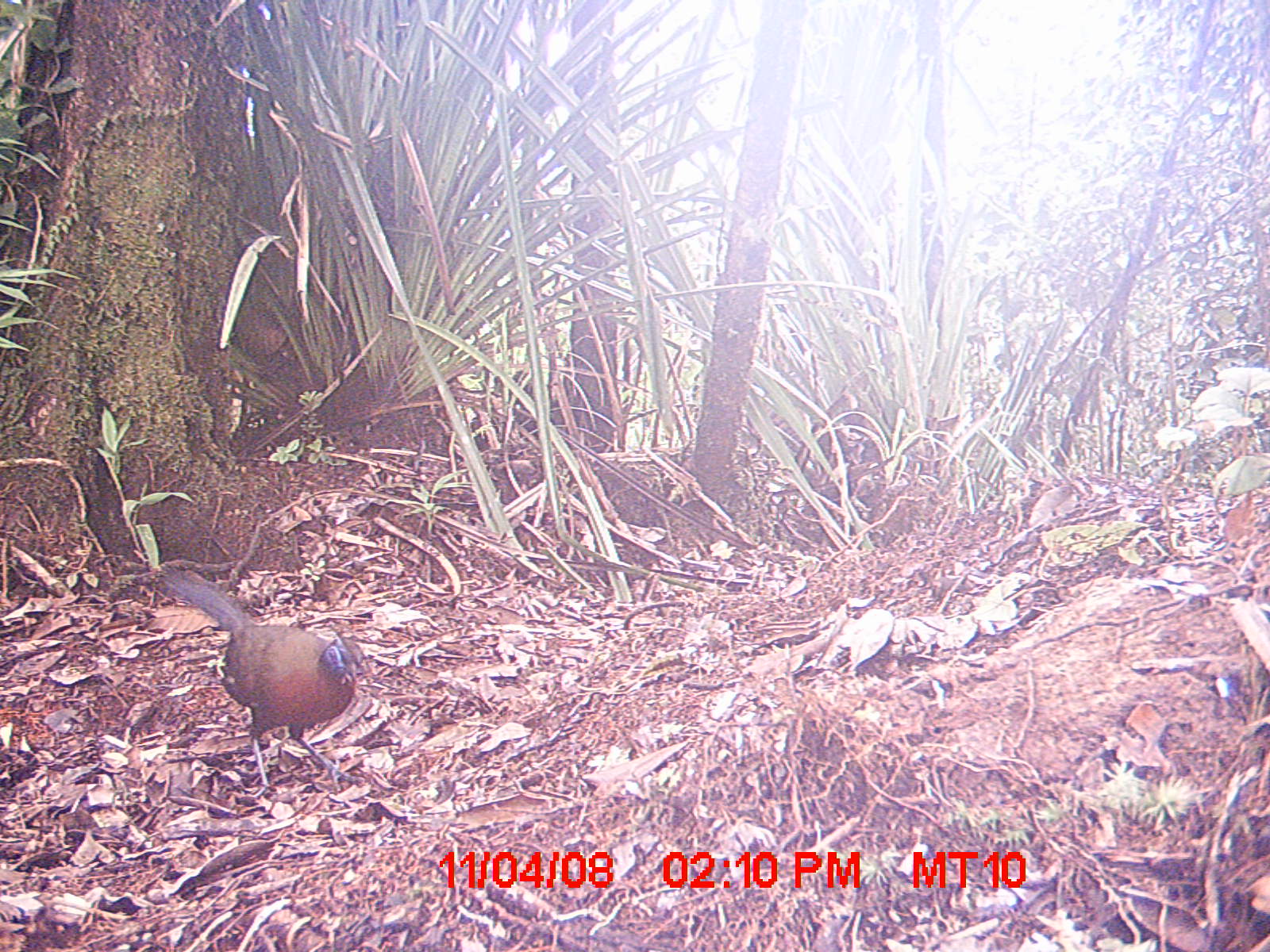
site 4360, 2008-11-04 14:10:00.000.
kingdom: Animalia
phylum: Chordata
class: Aves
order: Coraciiformes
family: Brachypteraciidae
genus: Brachypteracias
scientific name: Brachypteracias squamiger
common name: scaly ground-roller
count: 1